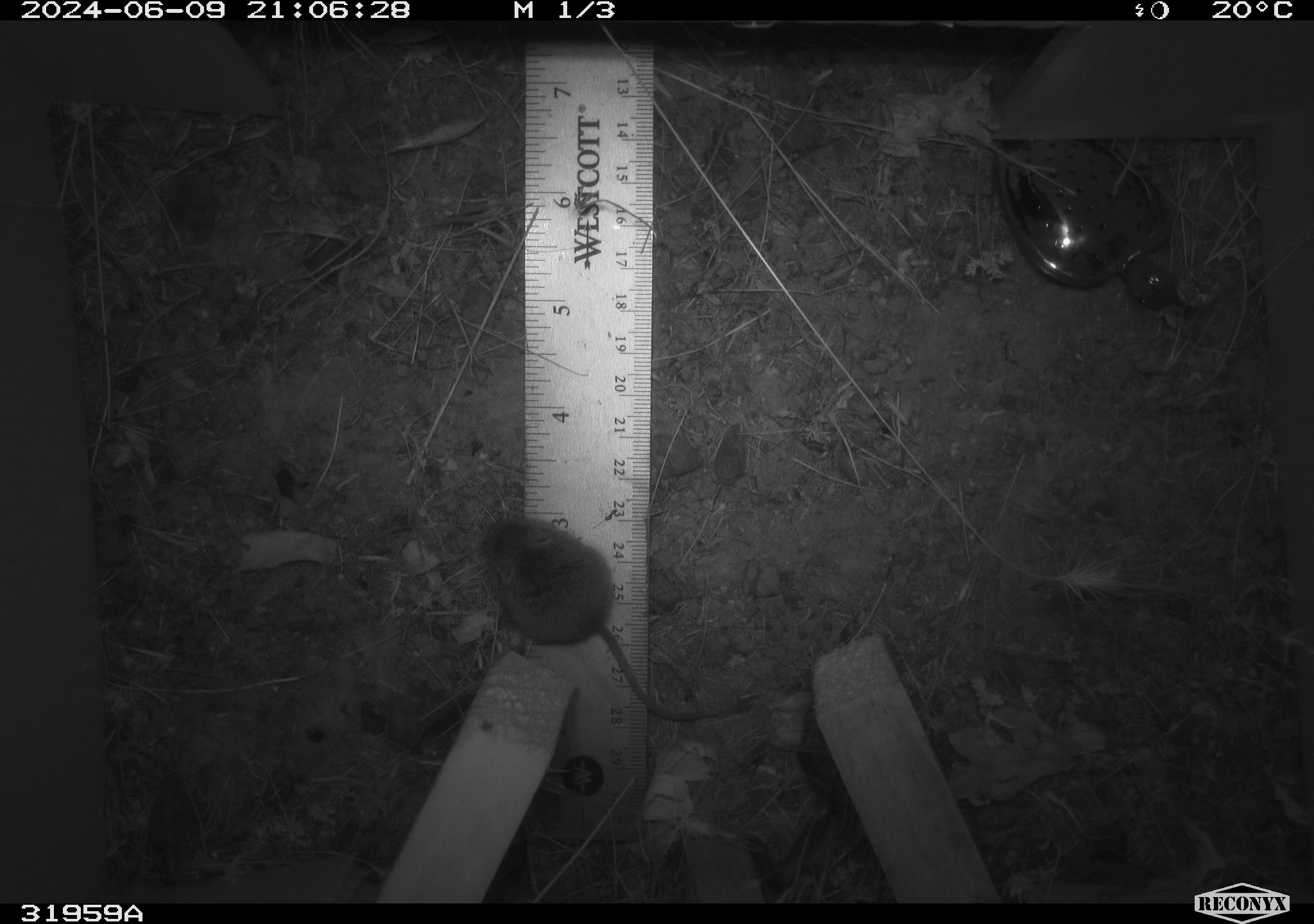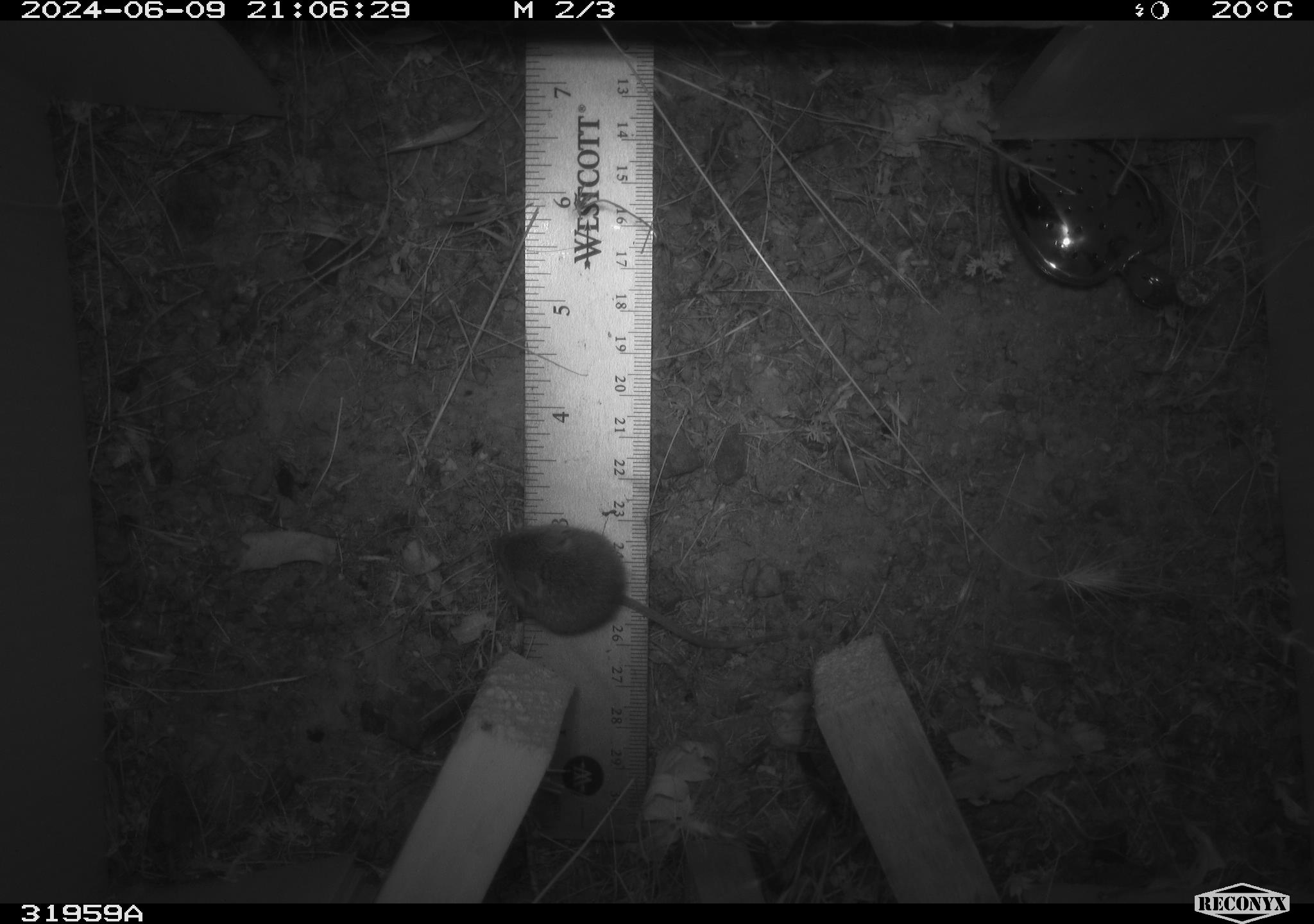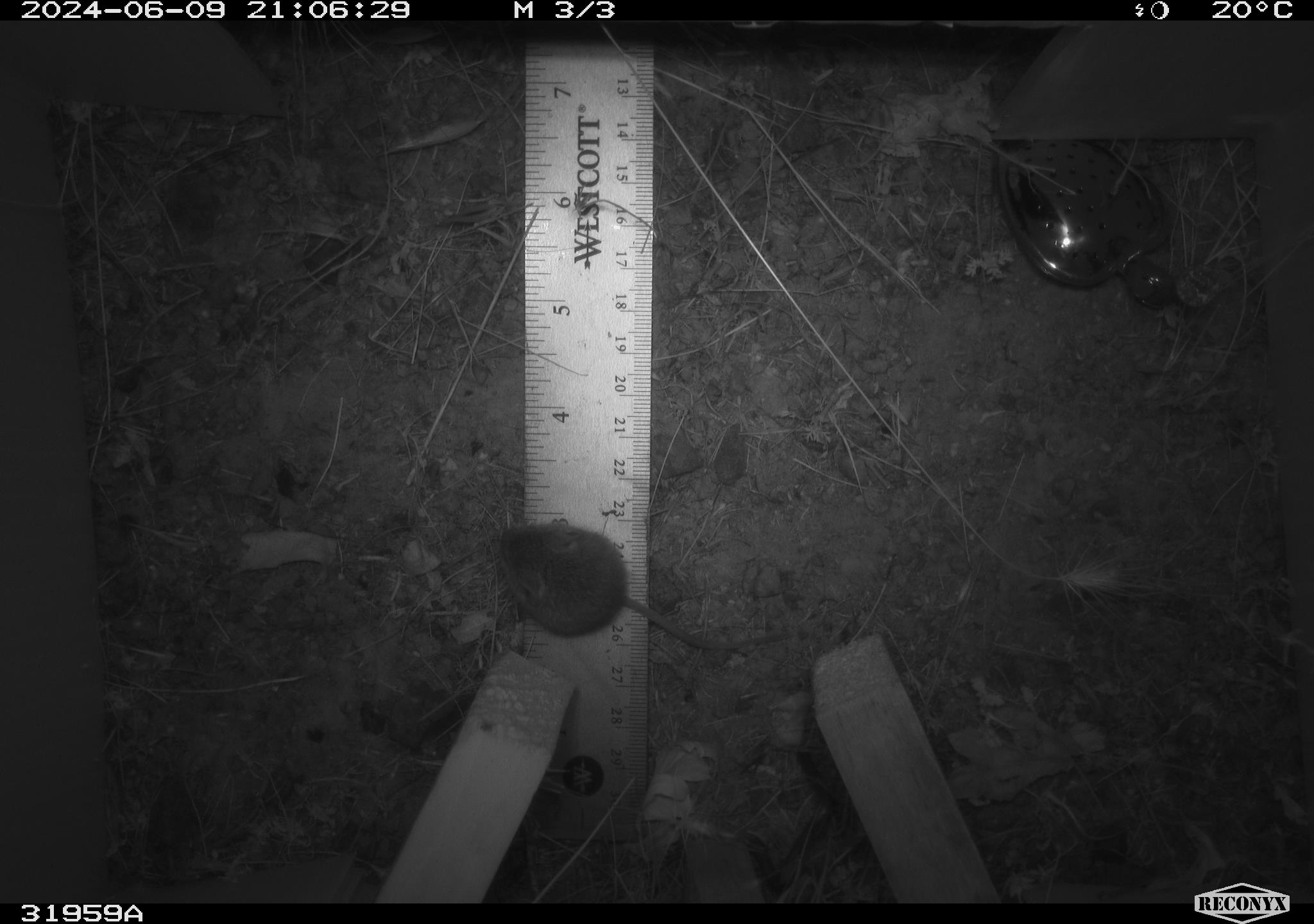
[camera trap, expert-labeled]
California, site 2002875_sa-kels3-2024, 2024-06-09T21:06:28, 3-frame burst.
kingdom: Animalia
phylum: Chordata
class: Mammalia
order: Rodentia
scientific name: Rodentia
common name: mouse species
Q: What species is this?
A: Mouse species (Rodentia).